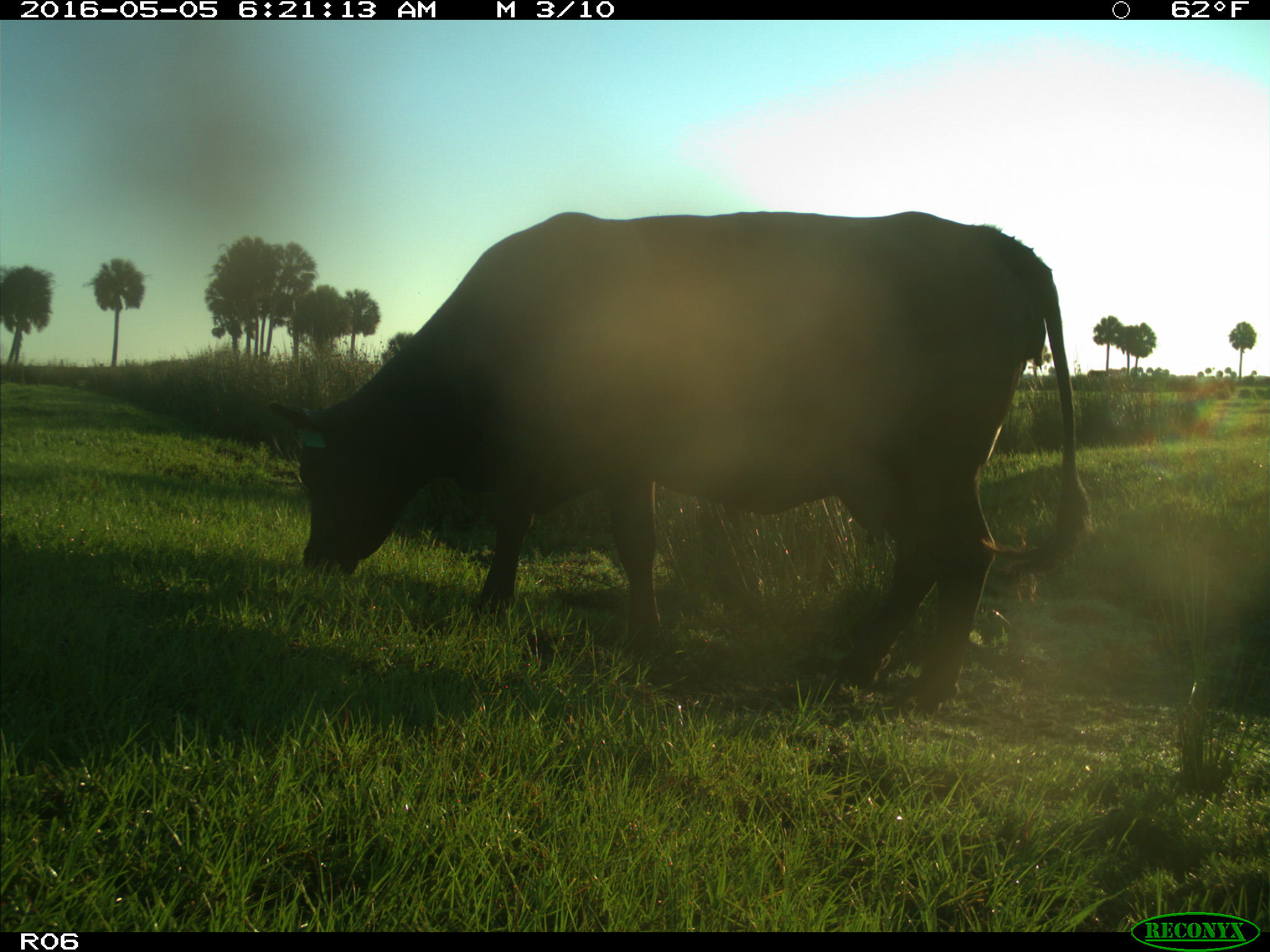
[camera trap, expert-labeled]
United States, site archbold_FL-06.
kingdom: Animalia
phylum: Chordata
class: Mammalia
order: Artiodactyla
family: Bovidae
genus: Bos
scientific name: Bos taurus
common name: domestic cow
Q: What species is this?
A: Bos taurus (domestic cow).